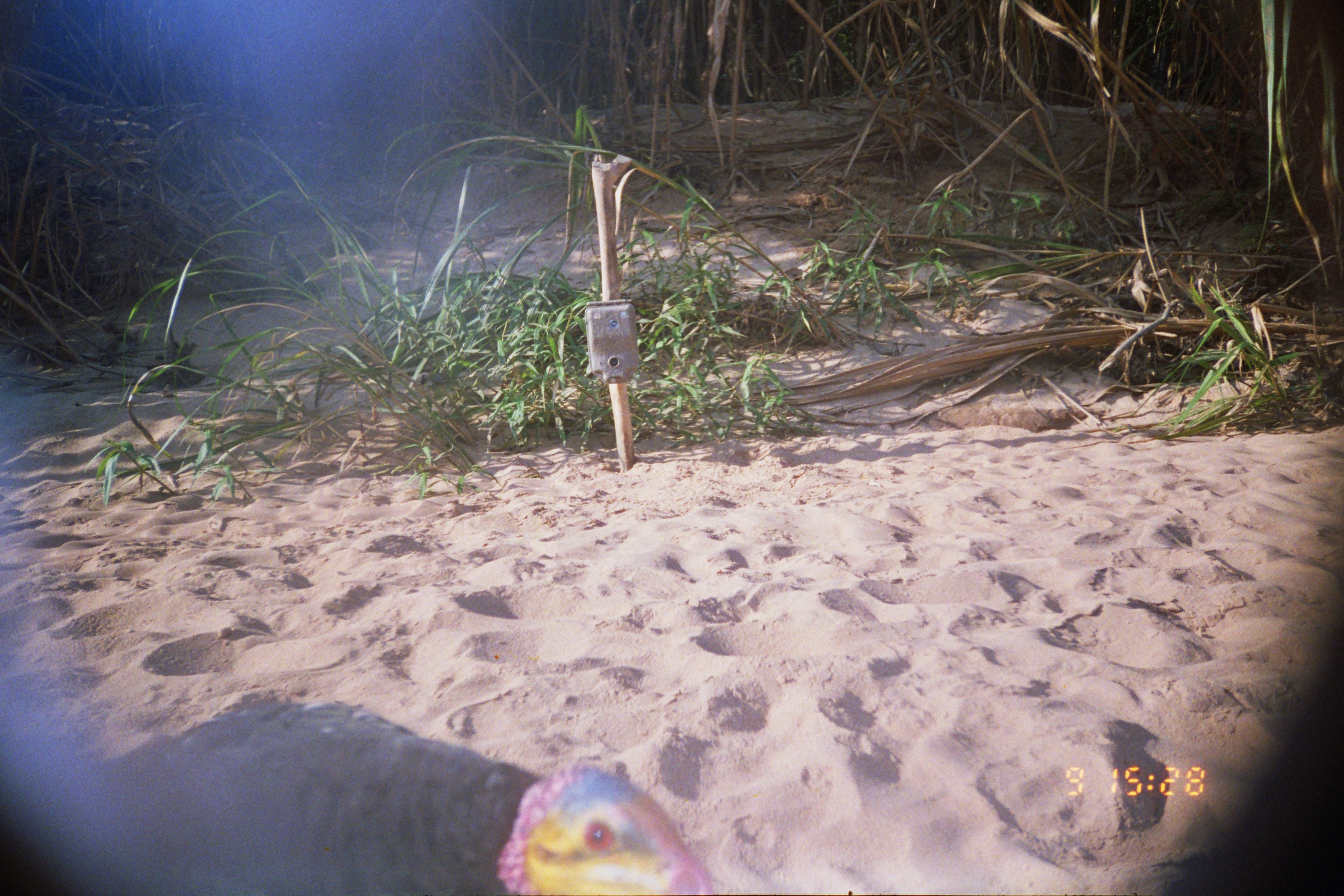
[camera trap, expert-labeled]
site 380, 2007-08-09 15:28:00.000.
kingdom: Animalia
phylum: Chordata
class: Aves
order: Cathartiformes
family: Cathartidae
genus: Coragyps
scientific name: Coragyps atratus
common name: black vulture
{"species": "Coragyps atratus (black vulture)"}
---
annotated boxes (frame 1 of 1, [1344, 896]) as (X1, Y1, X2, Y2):
coragyps atratus: (0, 684, 722, 896)